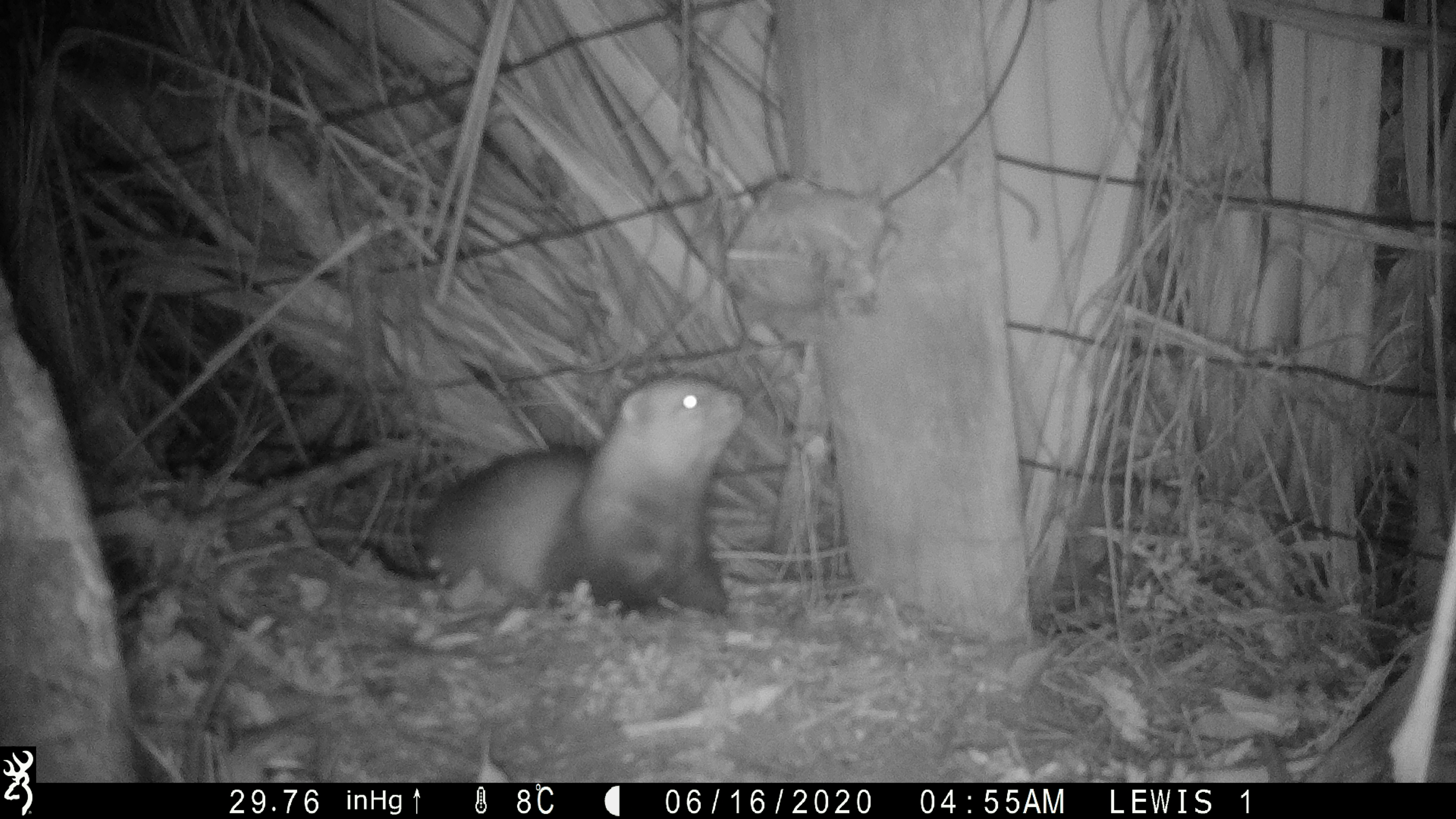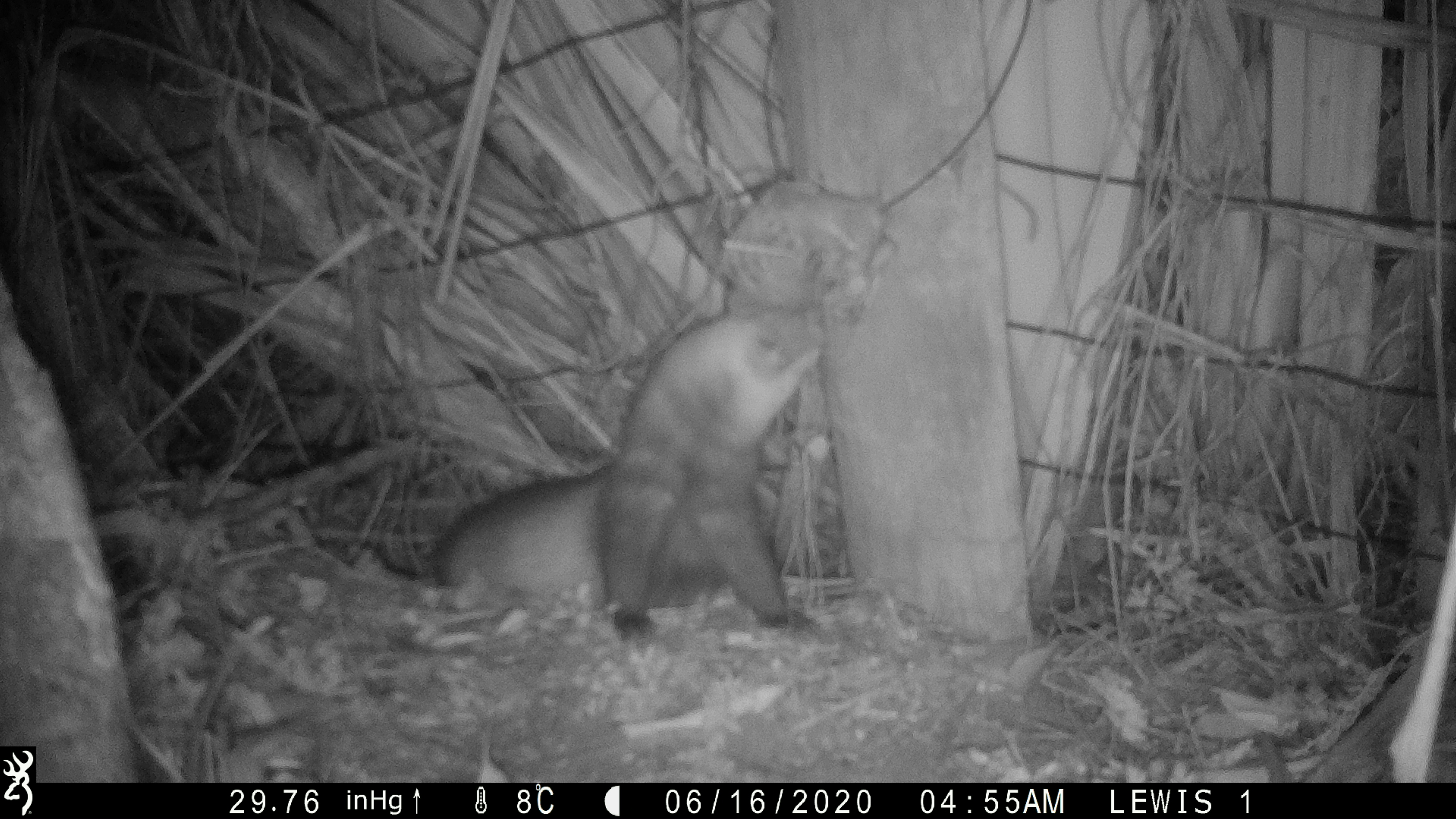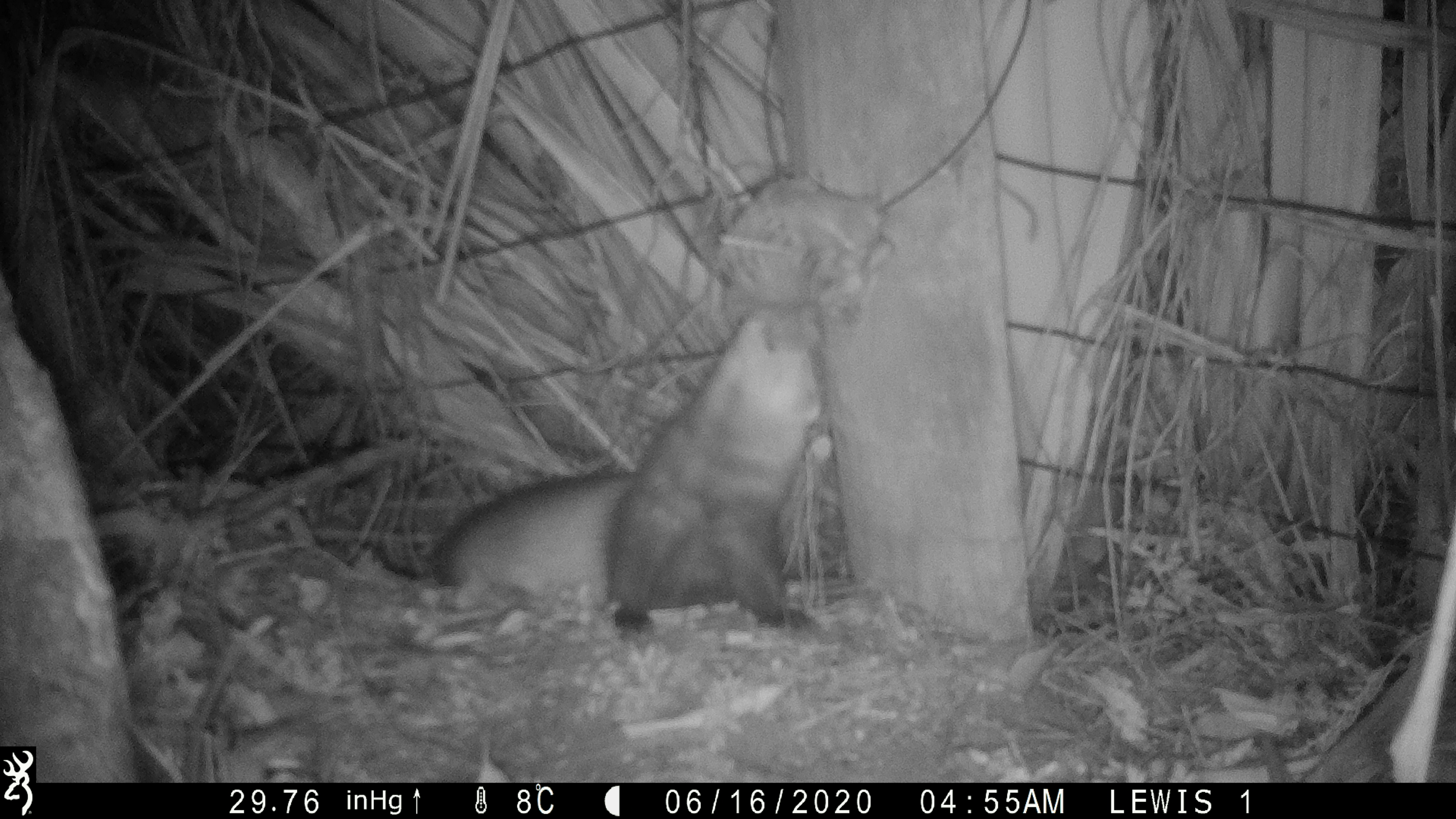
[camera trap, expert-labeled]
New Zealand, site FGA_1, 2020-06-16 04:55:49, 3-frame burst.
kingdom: Animalia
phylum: Chordata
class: Mammalia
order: Carnivora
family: Mustelidae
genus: Mustela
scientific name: Mustela furo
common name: ferret